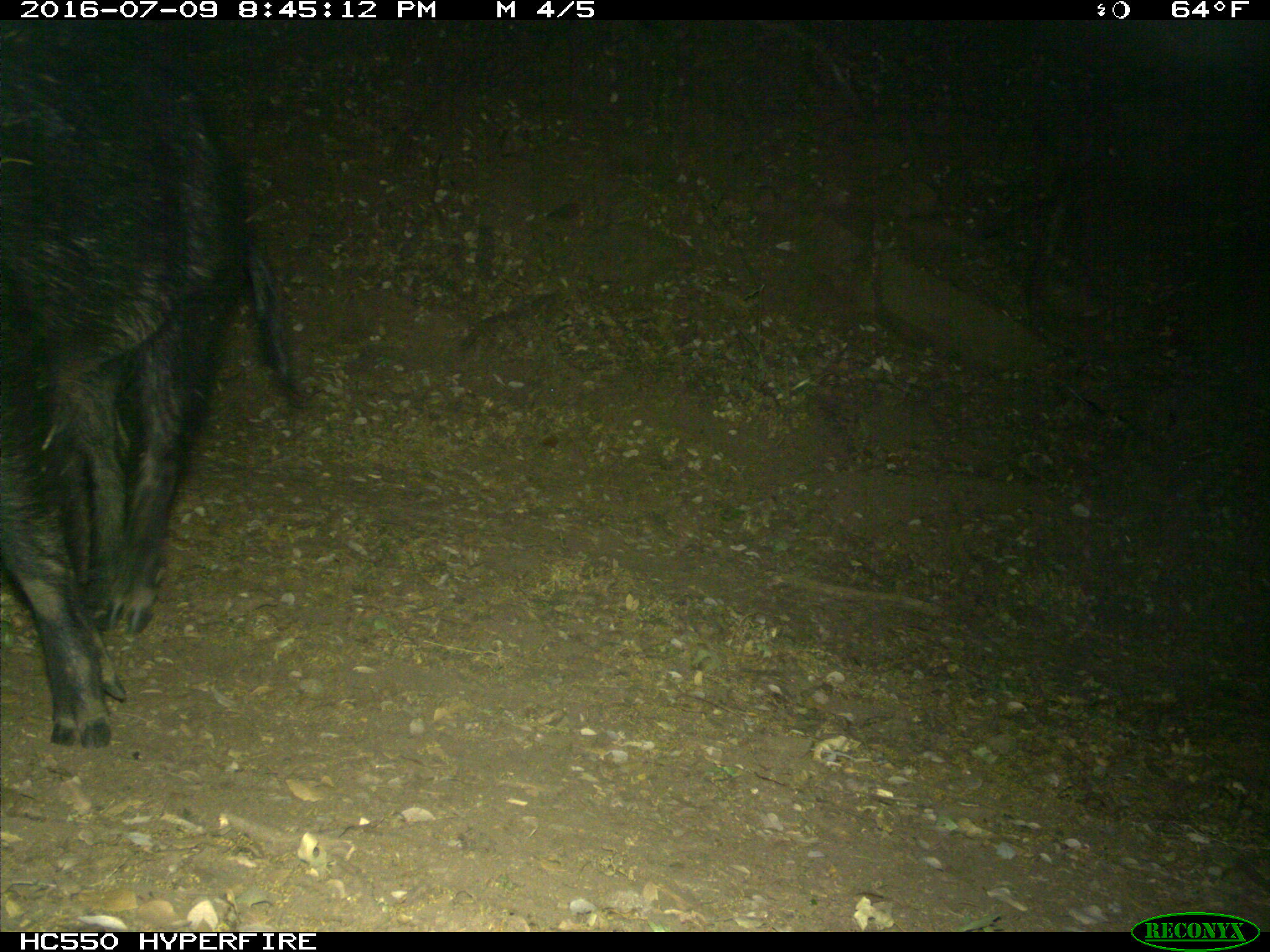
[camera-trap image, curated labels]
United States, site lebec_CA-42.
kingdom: Animalia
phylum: Chordata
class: Mammalia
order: Artiodactyla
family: Suidae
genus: Sus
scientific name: Sus scrofa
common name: wild boar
Sus scrofa (wild boar).